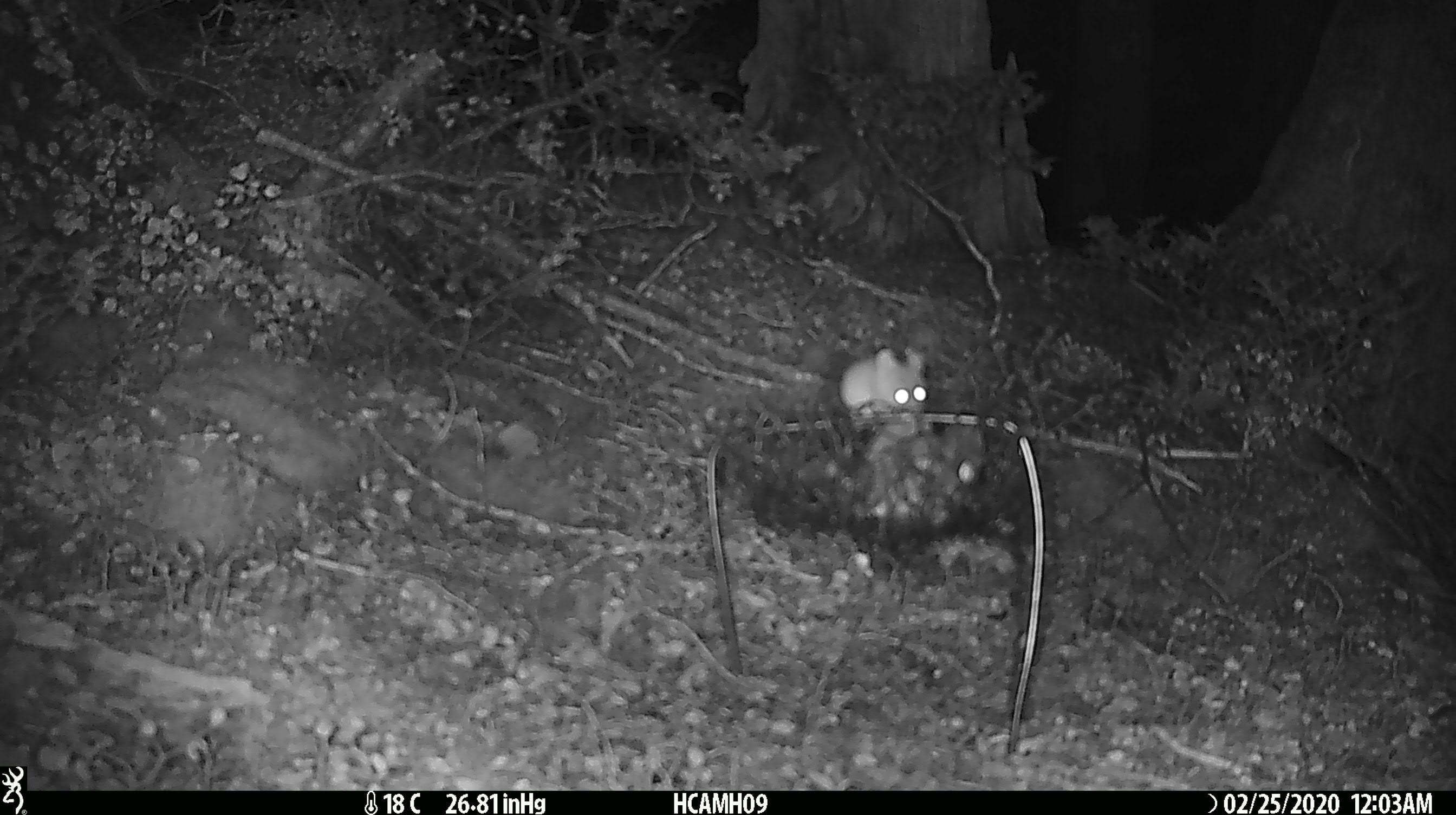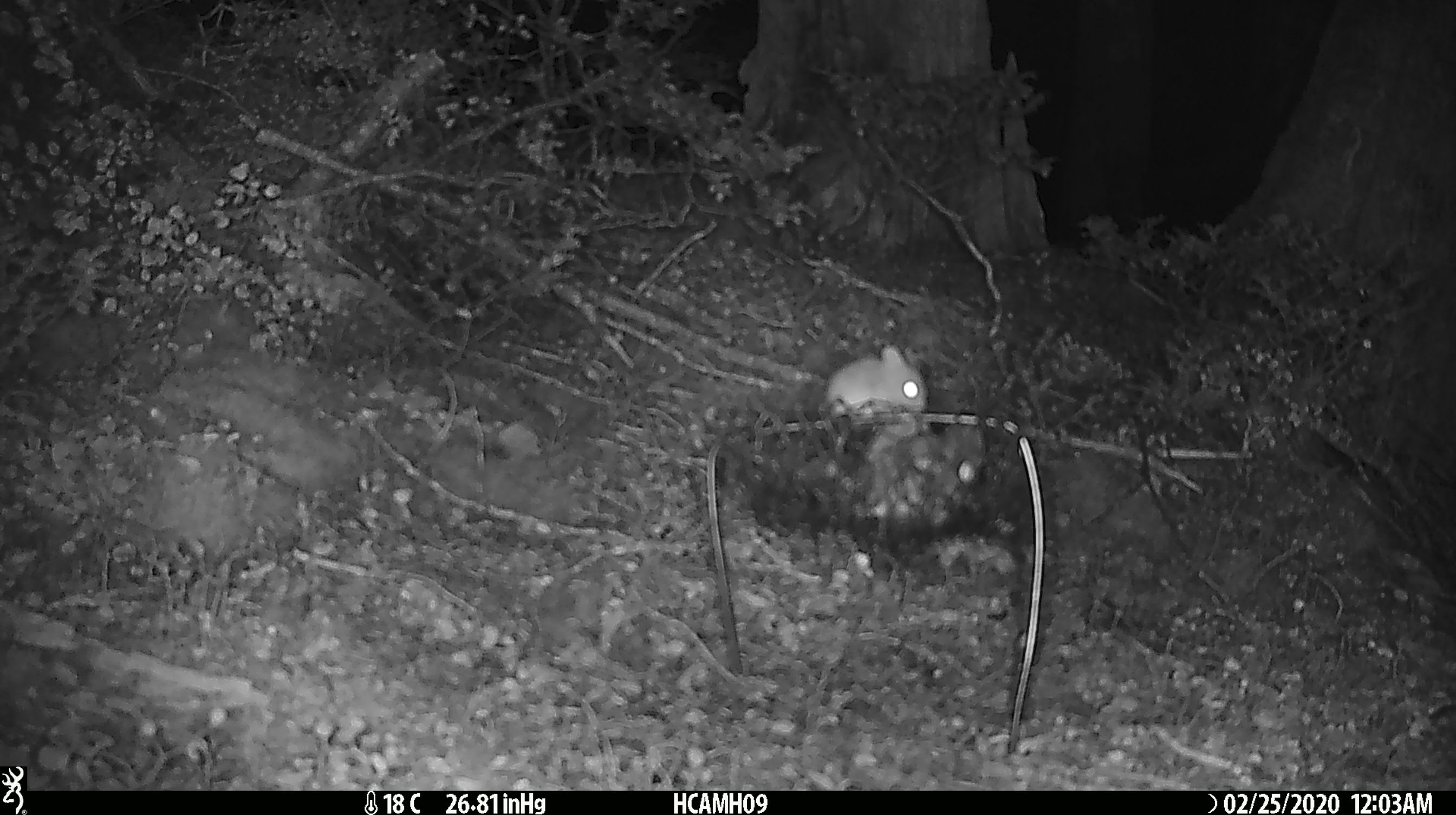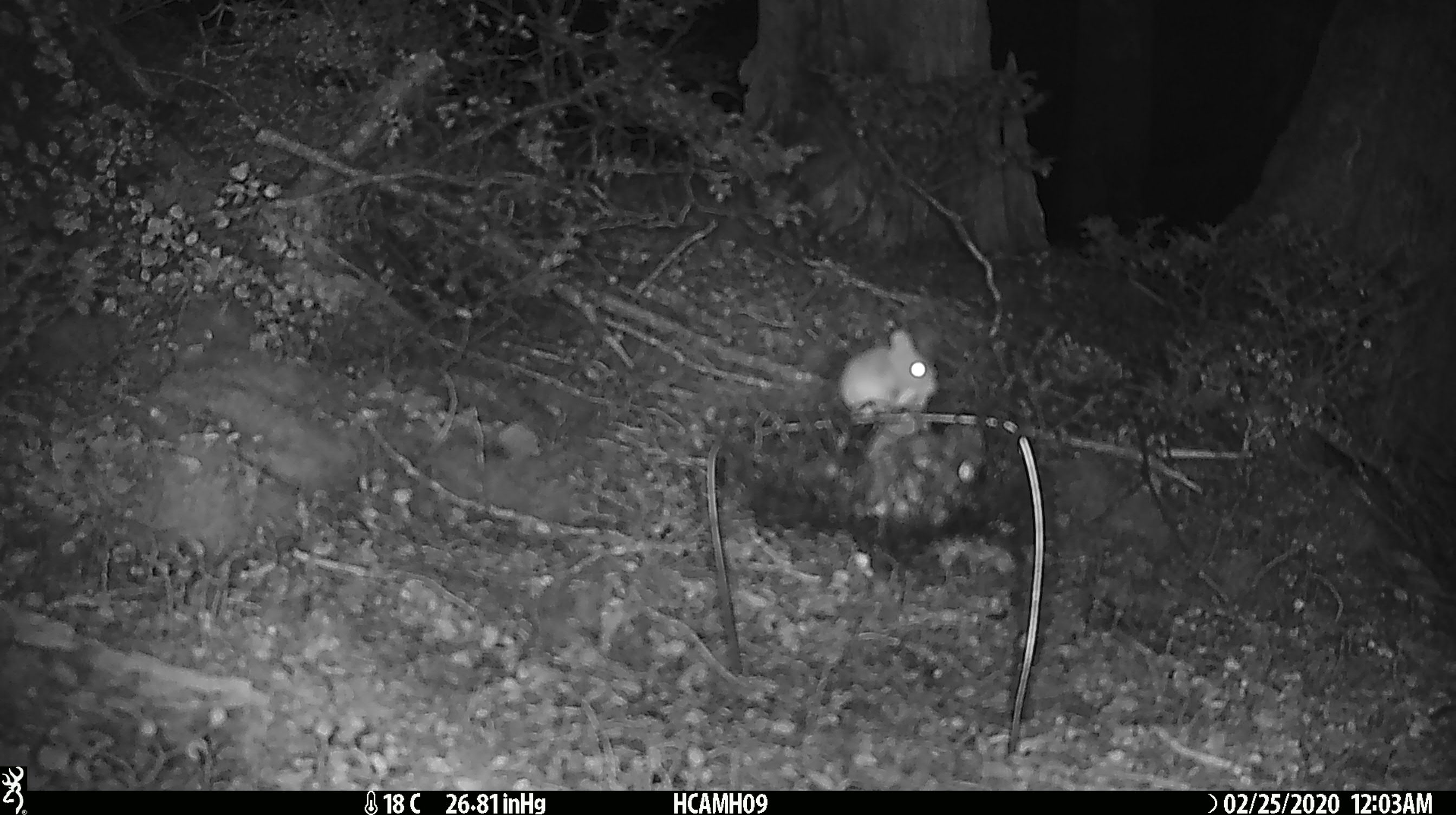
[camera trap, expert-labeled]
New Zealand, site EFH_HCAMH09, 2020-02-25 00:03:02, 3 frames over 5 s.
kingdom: Animalia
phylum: Chordata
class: Mammalia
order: Rodentia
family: Muridae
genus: Mus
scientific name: Mus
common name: mouse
Mouse (Mus).